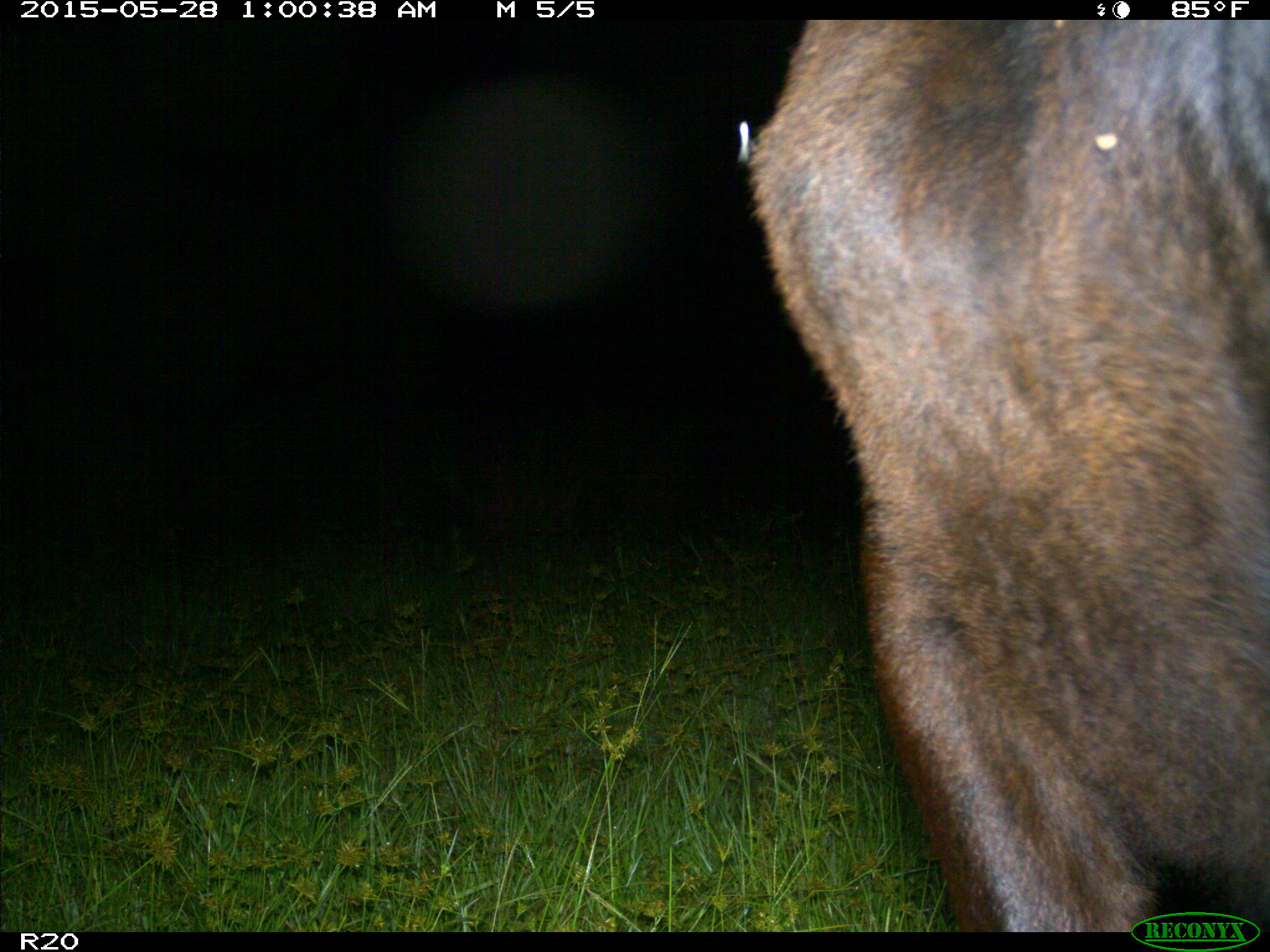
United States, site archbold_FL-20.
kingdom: Animalia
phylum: Chordata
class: Mammalia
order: Artiodactyla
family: Bovidae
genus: Bos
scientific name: Bos taurus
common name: domestic cow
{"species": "Bos taurus (domestic cow)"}